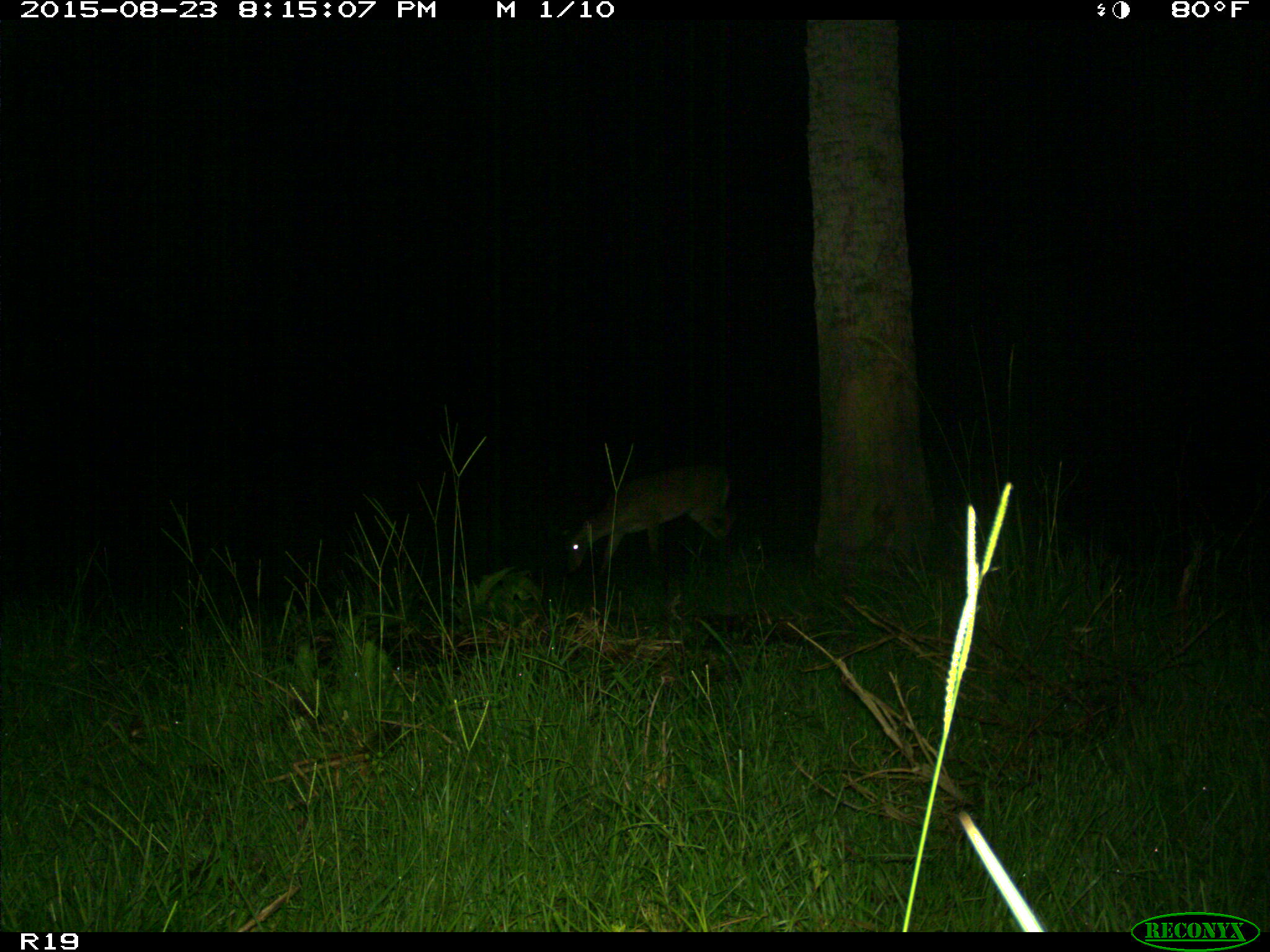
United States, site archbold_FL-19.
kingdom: Animalia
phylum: Chordata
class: Mammalia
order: Artiodactyla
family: Cervidae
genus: Odocoileus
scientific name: Odocoileus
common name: deer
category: unidentified deer